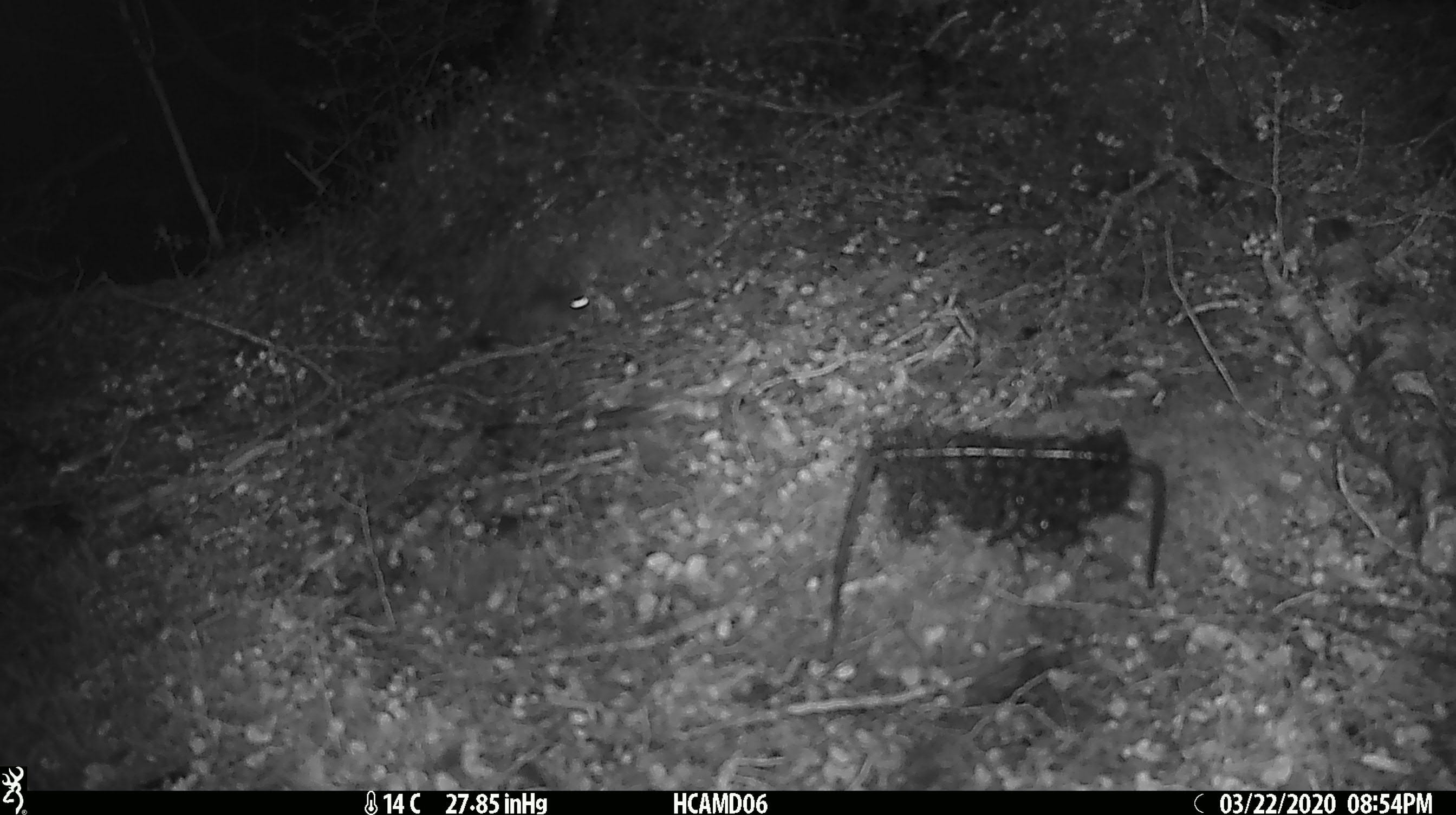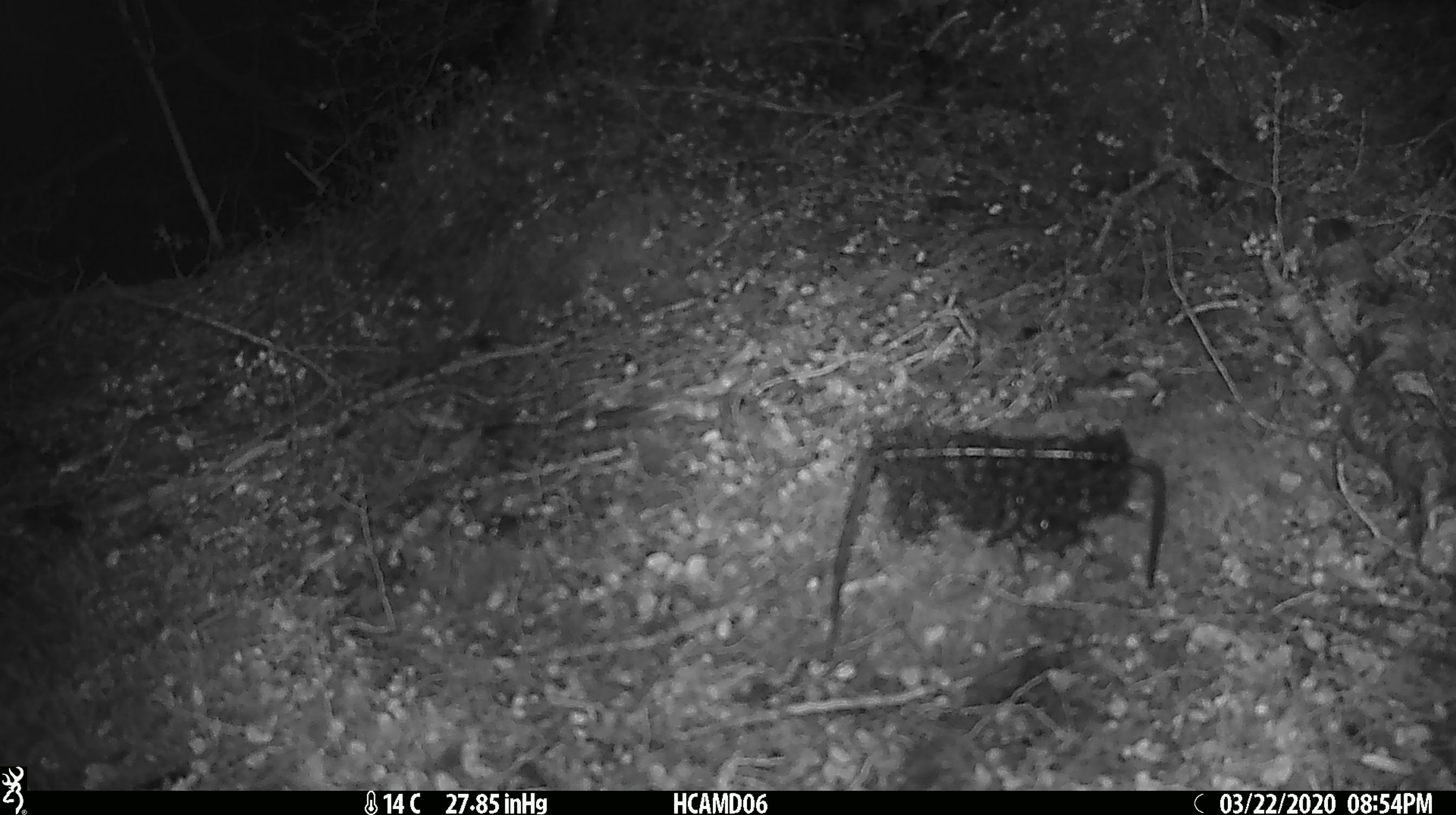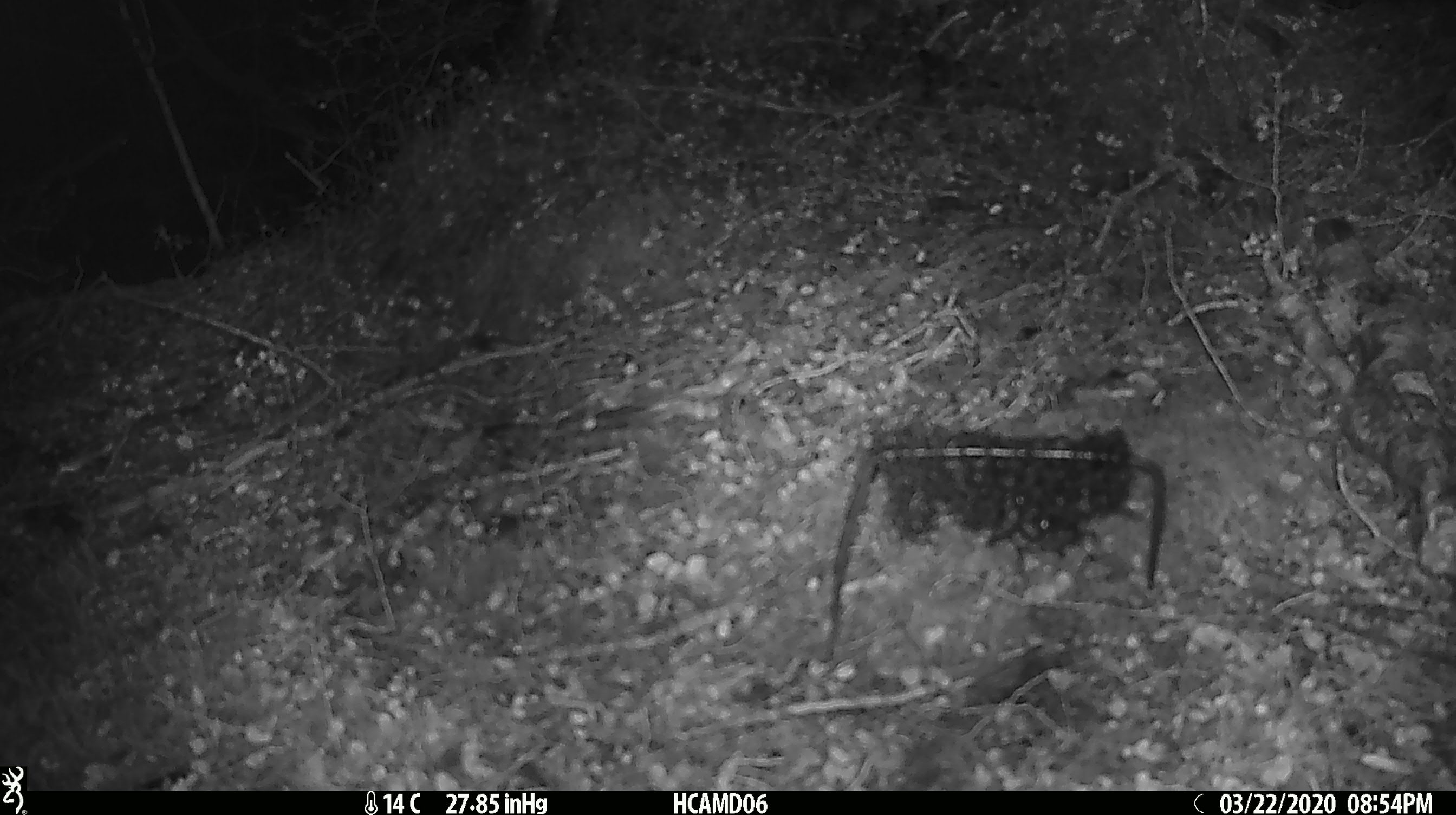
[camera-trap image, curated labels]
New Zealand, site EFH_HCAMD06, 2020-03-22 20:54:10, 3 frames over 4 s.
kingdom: Animalia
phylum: Chordata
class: Mammalia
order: Rodentia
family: Muridae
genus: Mus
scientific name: Mus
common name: mouse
Mouse (Mus).